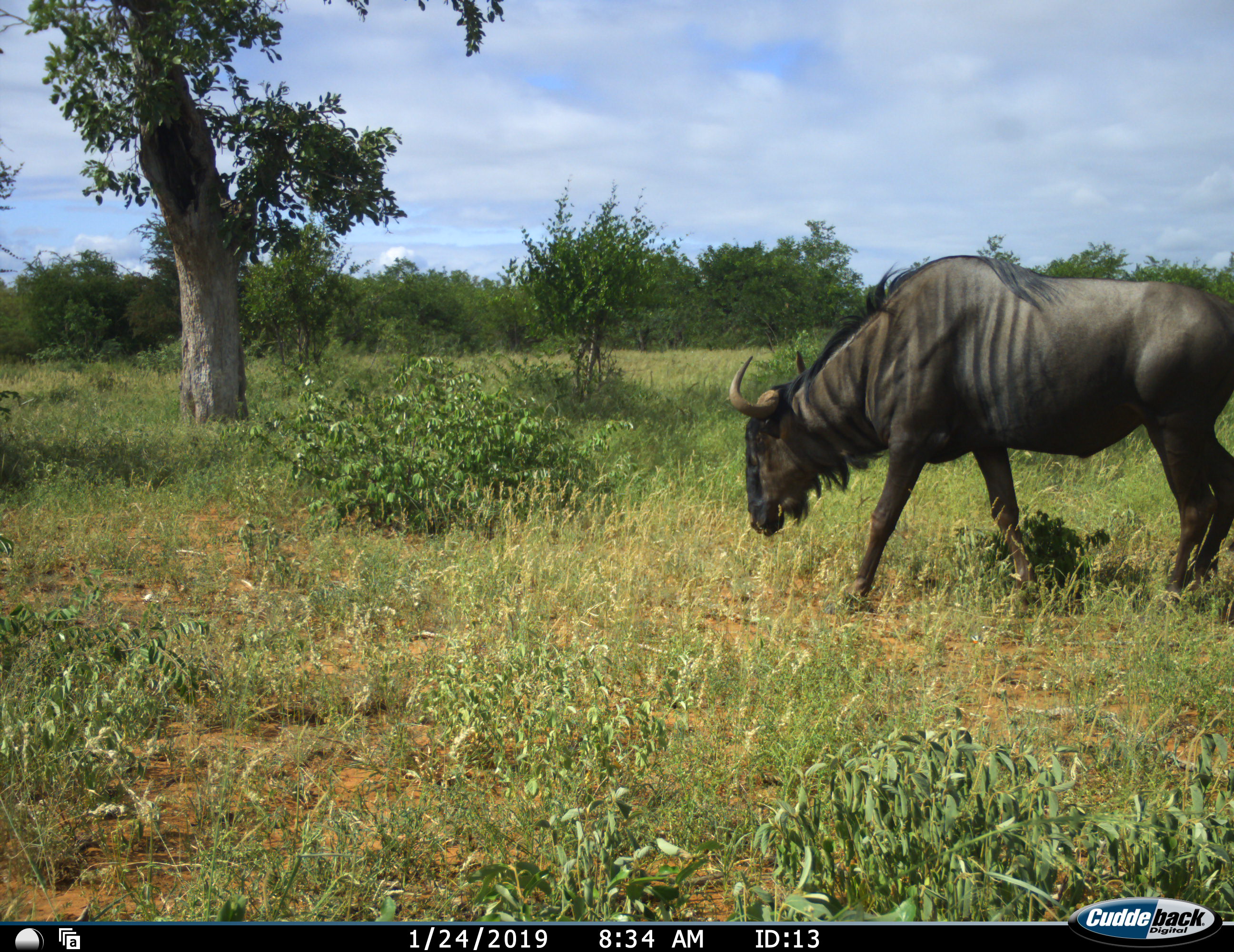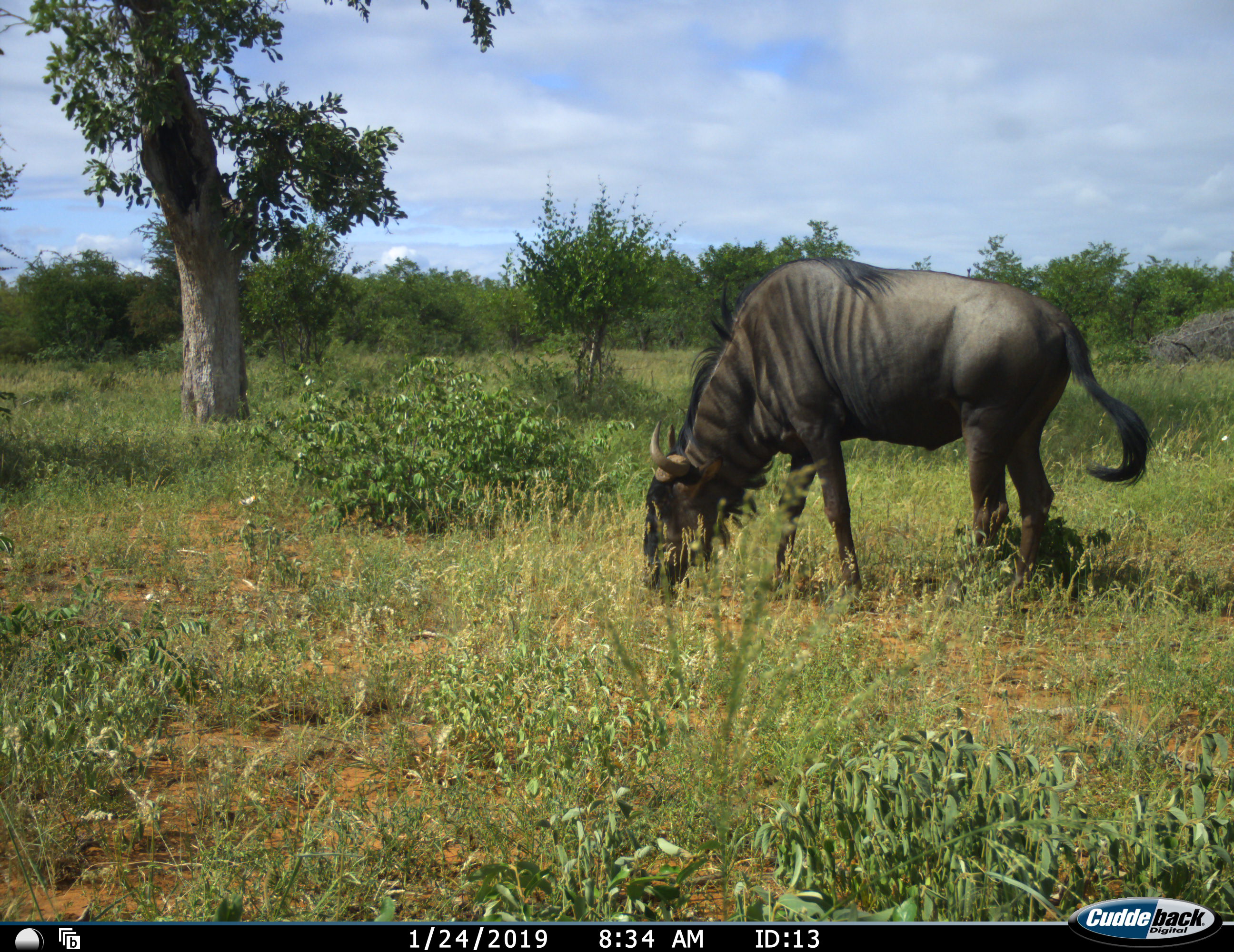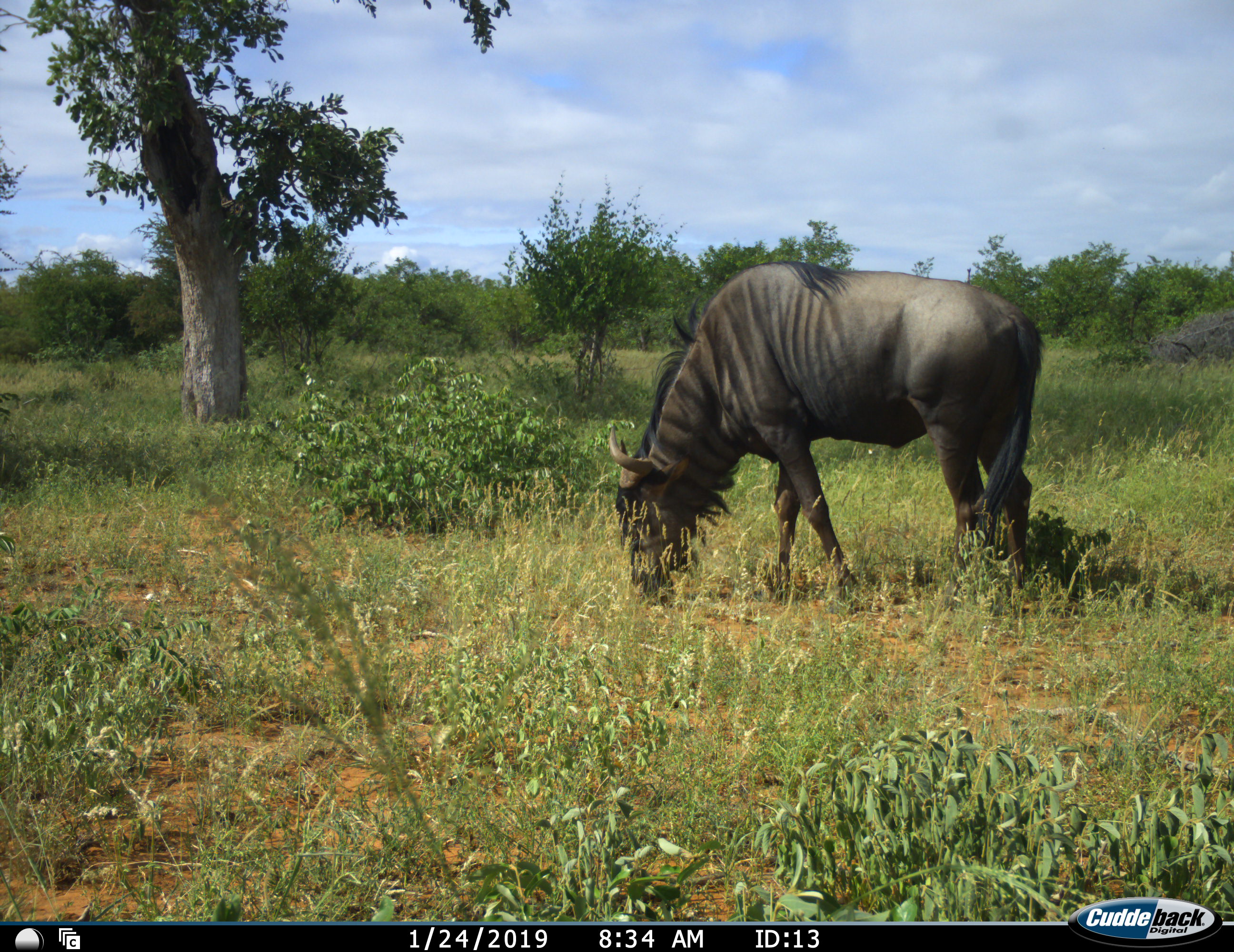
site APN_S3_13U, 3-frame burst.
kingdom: Animalia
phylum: Chordata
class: Mammalia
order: Artiodactyla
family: Bovidae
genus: Connochaetes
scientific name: Connochaetes taurinus taurinus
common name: blue wildebeest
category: wildebeestblue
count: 1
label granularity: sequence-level